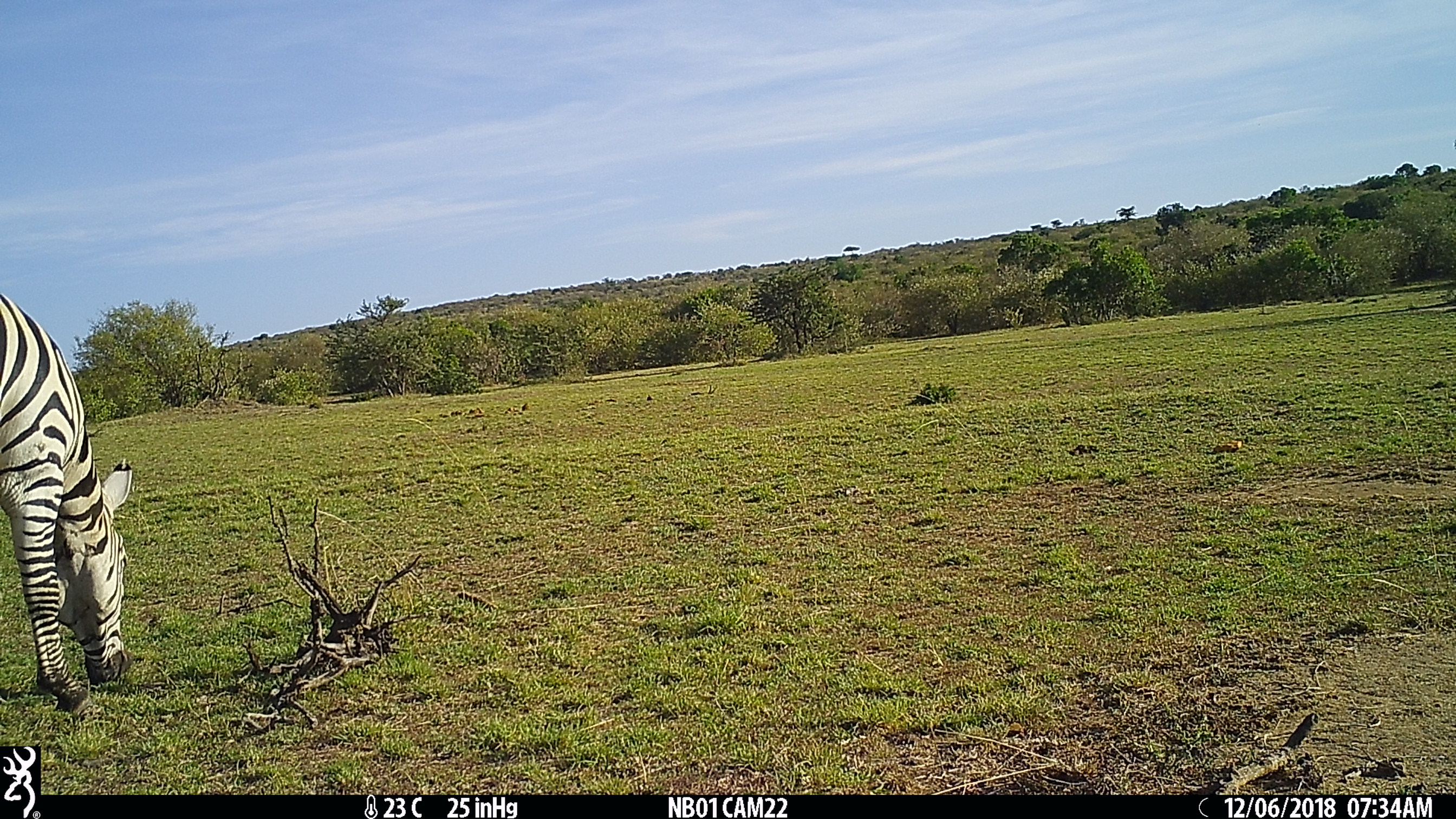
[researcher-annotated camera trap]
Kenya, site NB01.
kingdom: Animalia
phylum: Chordata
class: Mammalia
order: Perissodactyla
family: Equidae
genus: Equus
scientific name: Equus quagga burchellii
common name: burchell's zebra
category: zebra